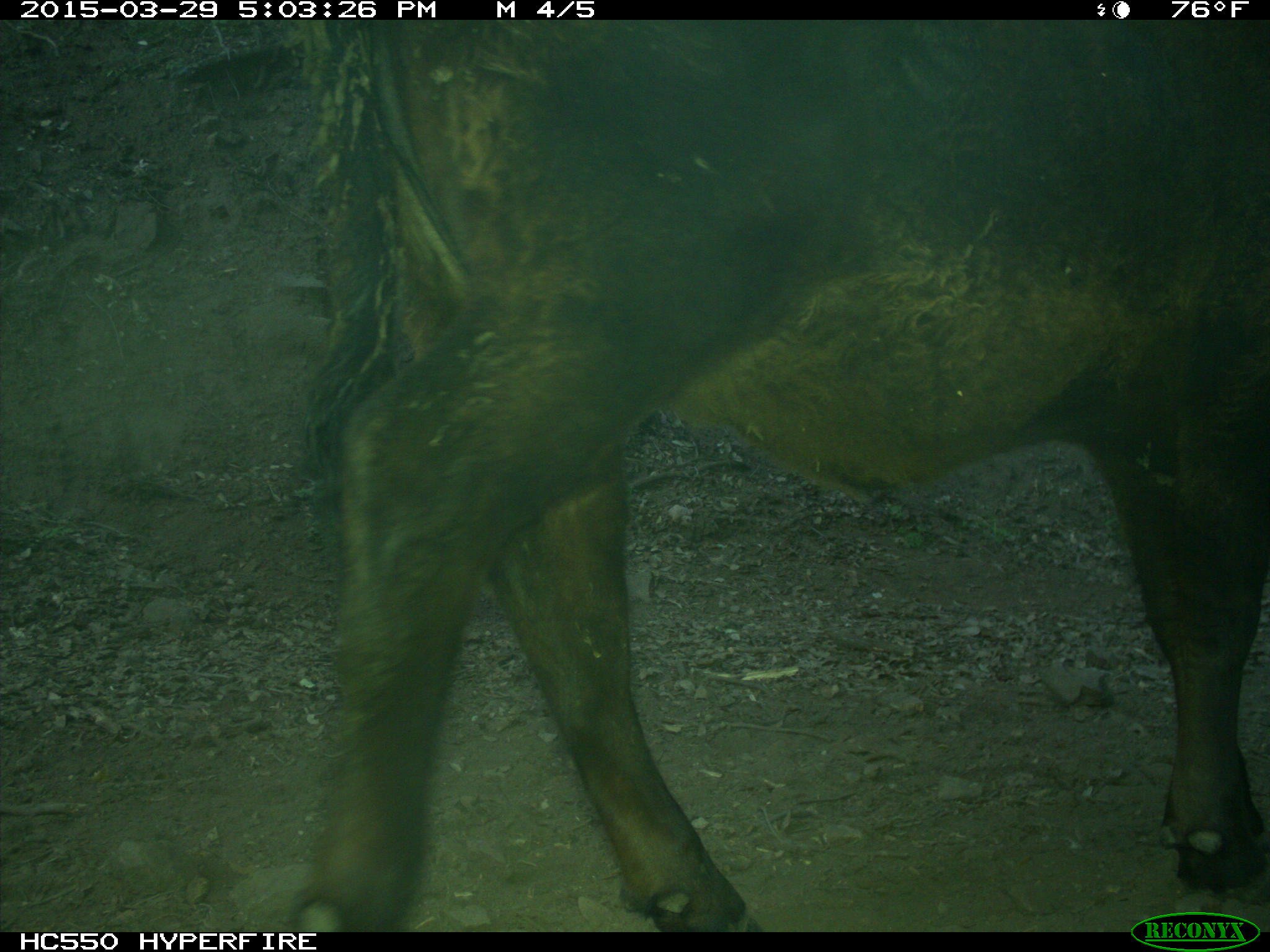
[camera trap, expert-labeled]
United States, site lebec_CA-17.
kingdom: Animalia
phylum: Chordata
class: Mammalia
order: Artiodactyla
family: Bovidae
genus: Bos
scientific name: Bos taurus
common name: domestic cow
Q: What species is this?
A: Bos taurus (domestic cow).